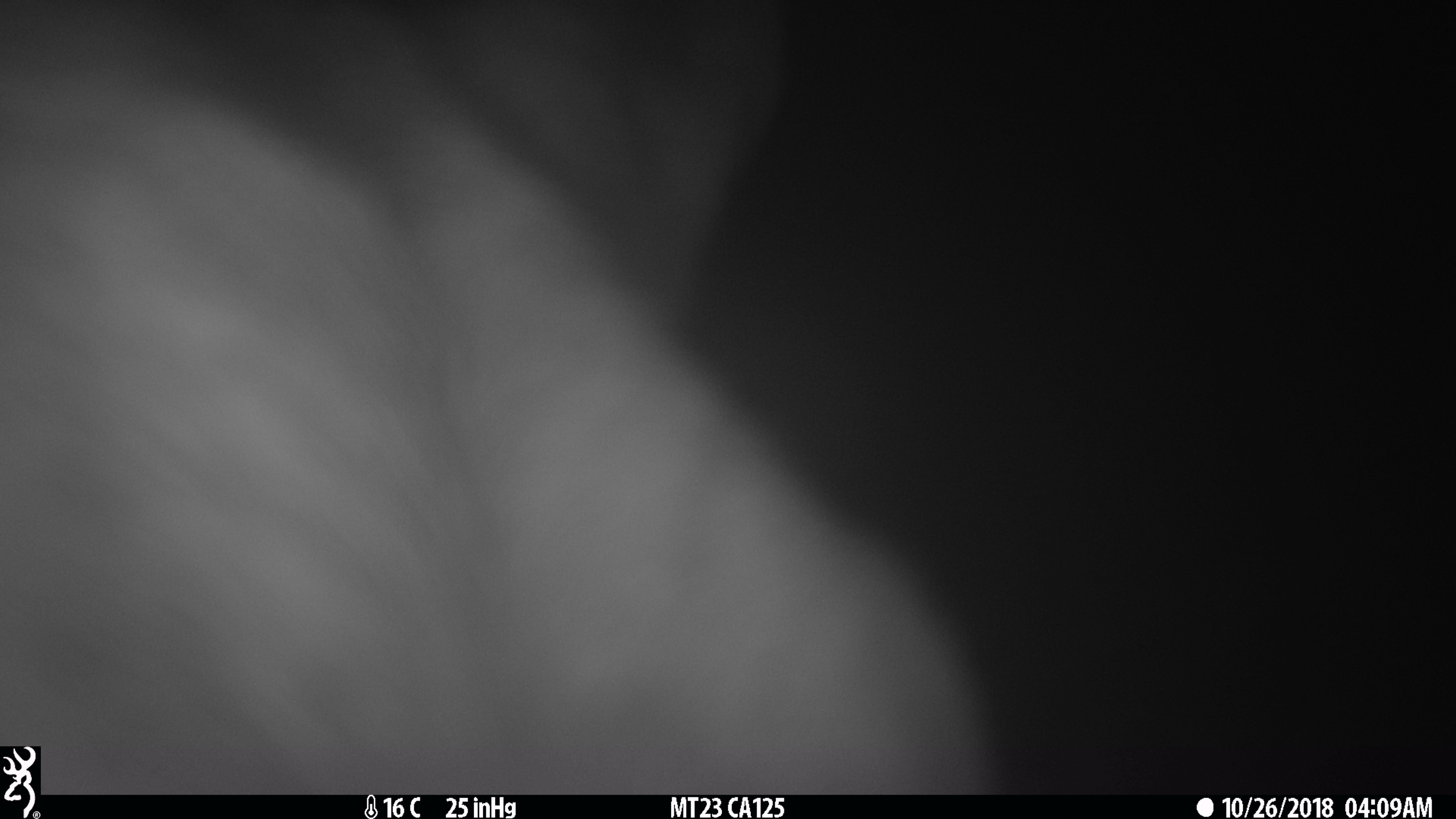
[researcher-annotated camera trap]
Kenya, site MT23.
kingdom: Animalia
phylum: Chordata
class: Mammalia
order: Artiodactyla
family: Bovidae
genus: Tragelaphus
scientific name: Tragelaphus scriptus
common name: bushbuck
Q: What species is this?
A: Bushbuck (Tragelaphus scriptus).